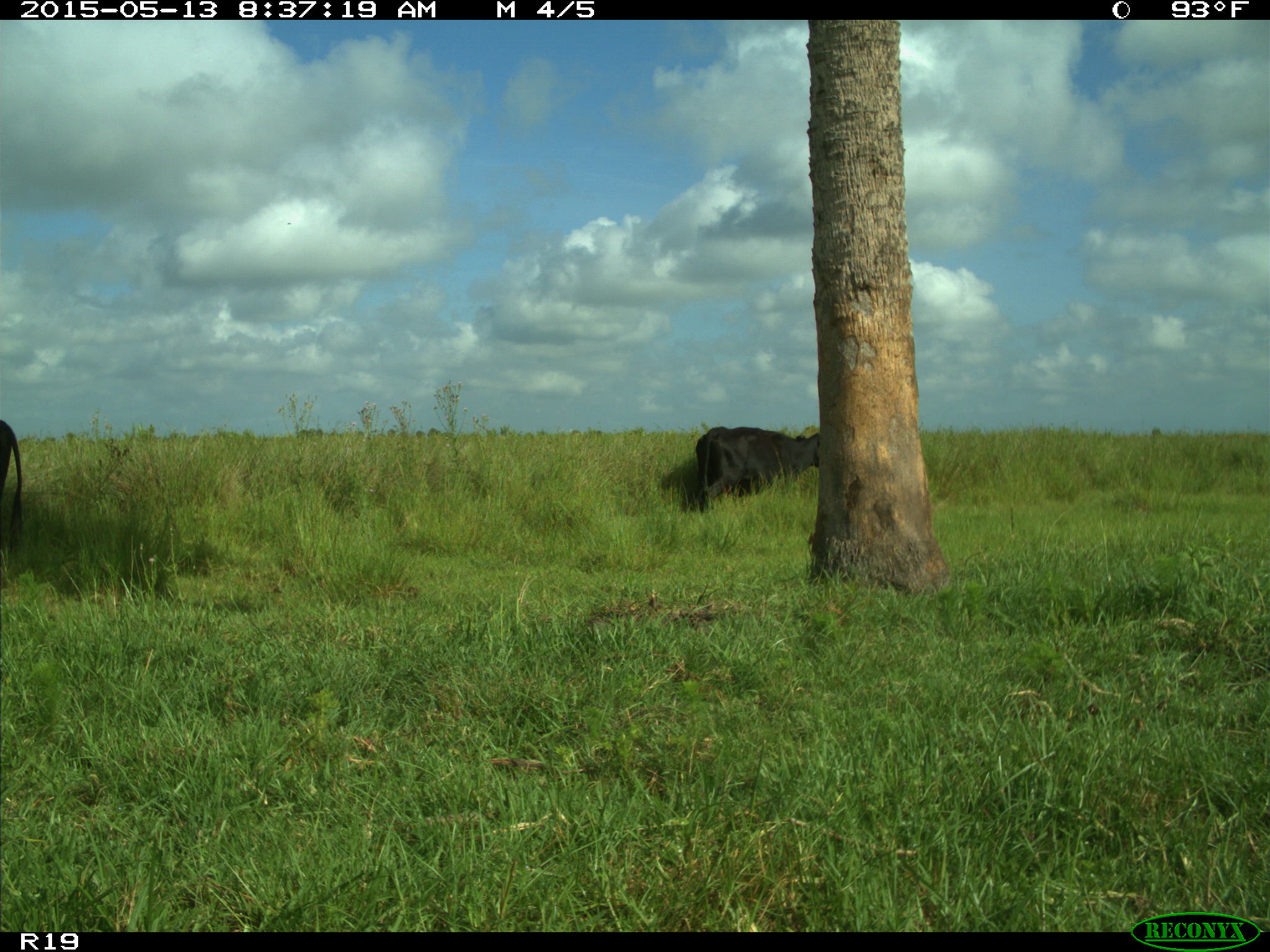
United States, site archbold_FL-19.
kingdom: Animalia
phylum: Chordata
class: Mammalia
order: Artiodactyla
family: Bovidae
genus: Bos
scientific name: Bos taurus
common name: domestic cow